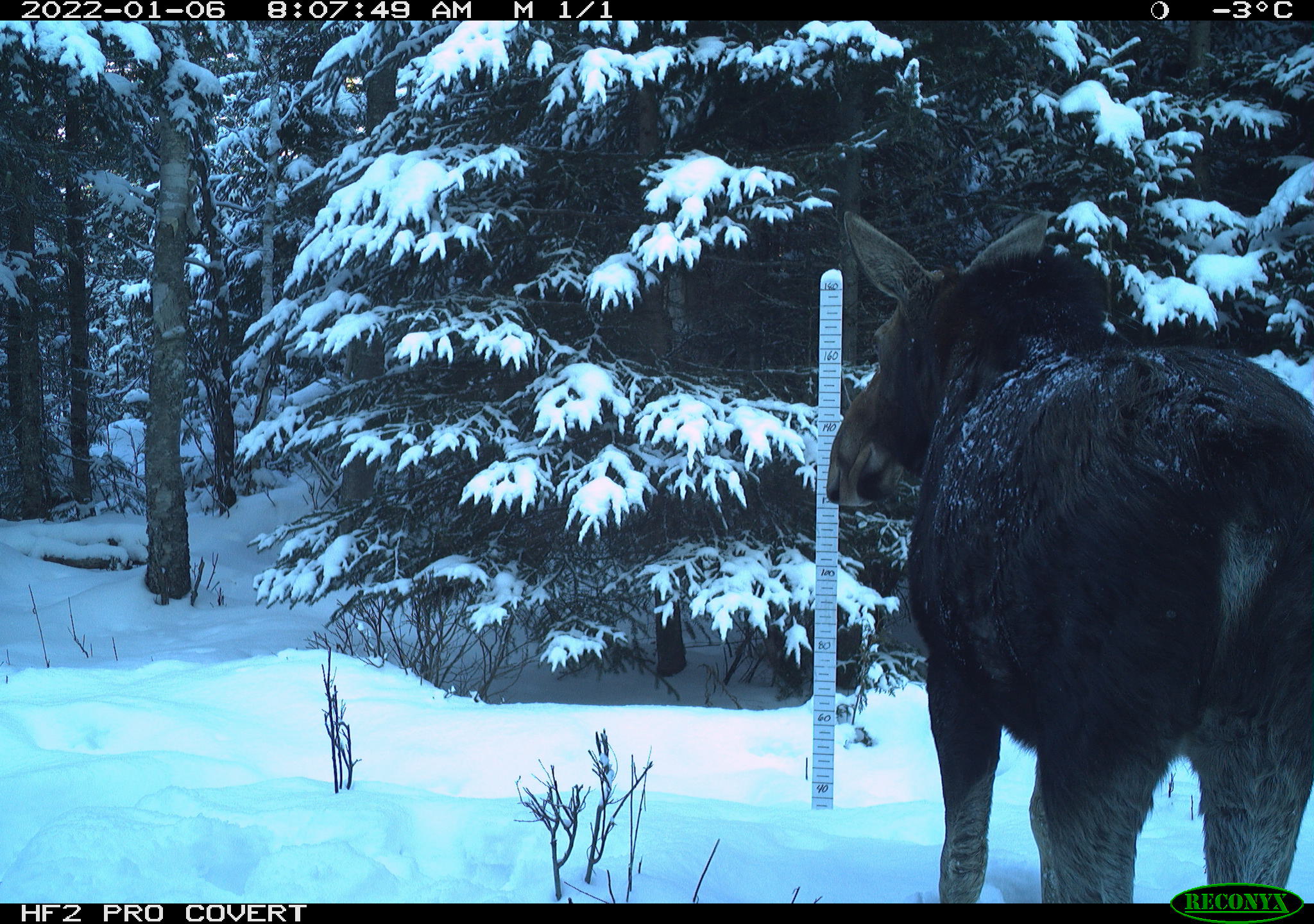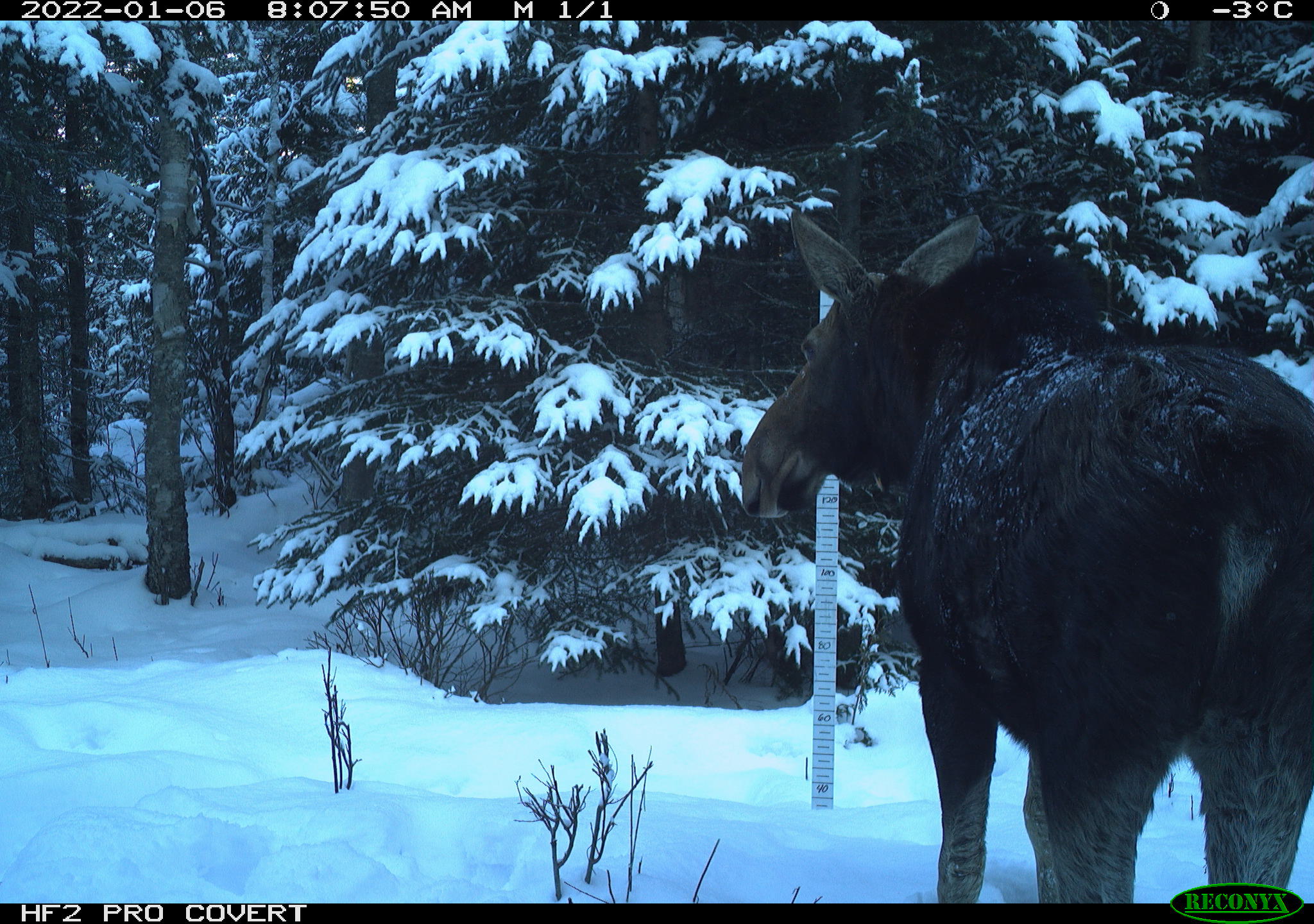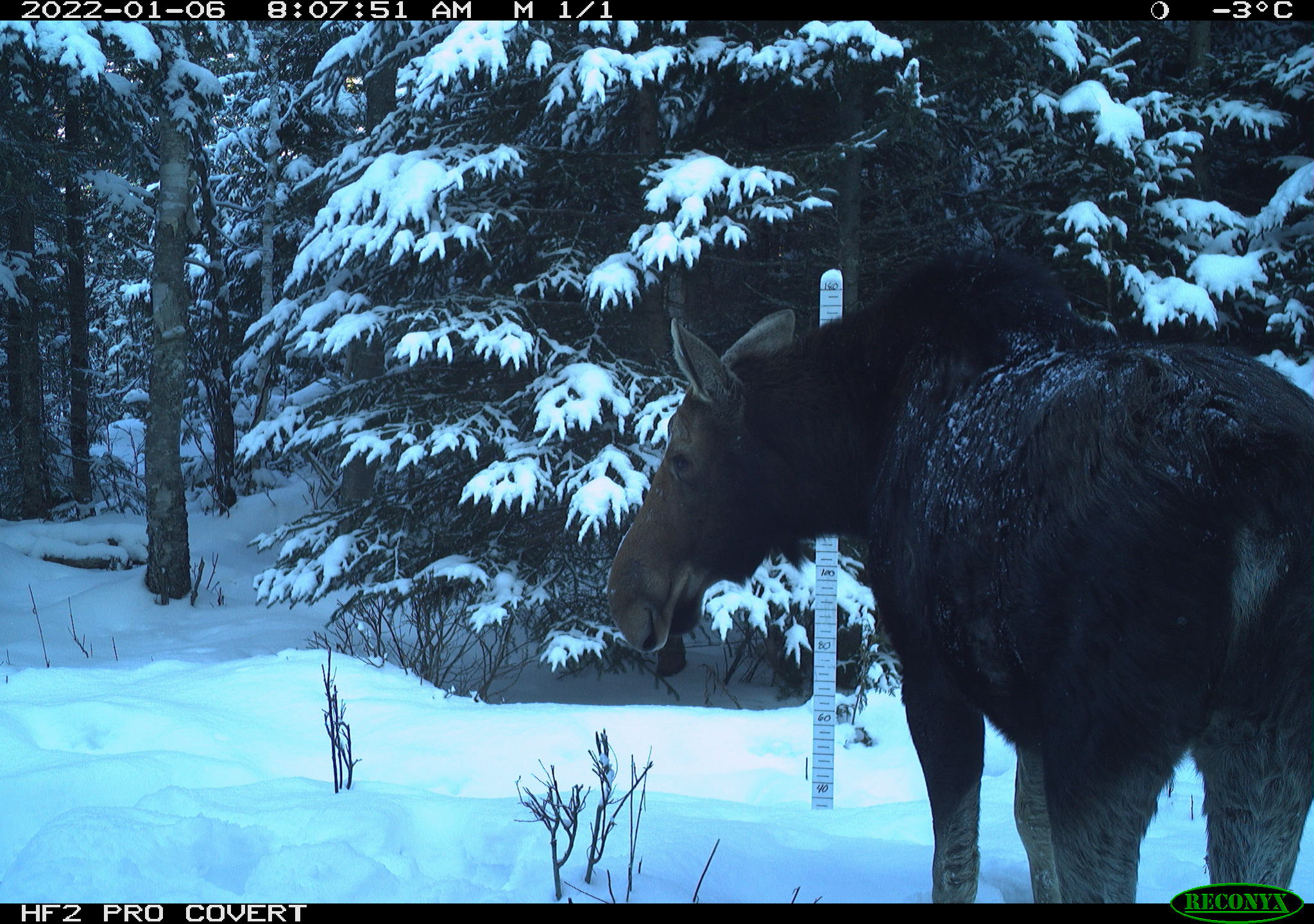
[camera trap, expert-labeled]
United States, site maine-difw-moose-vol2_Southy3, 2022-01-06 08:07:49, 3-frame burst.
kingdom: Animalia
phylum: Chordata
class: Mammalia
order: Artiodactyla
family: Cervidae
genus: Alces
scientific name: Alces alces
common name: moose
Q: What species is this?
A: Moose (Alces alces).